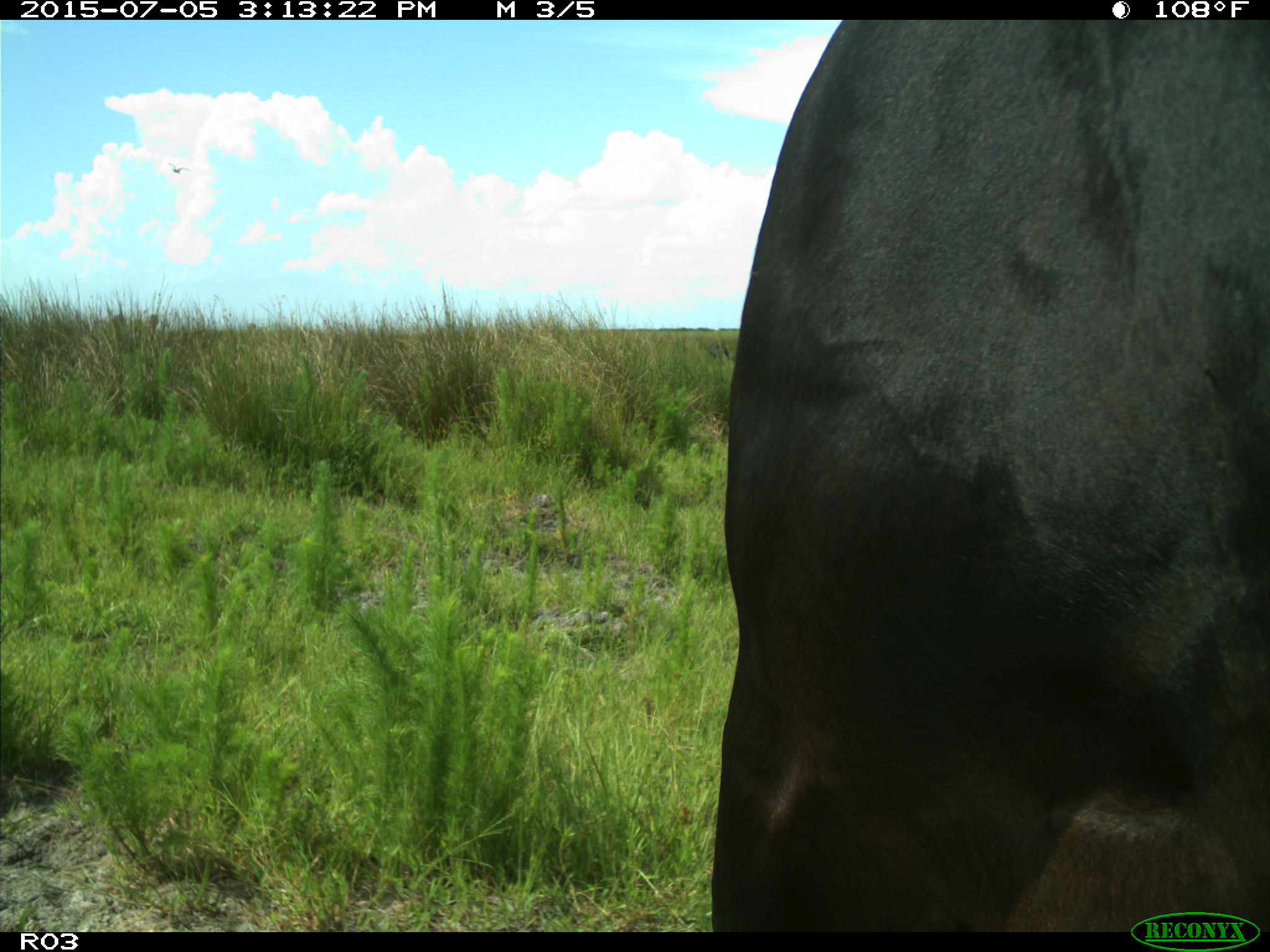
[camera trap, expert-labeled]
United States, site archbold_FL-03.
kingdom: Animalia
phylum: Chordata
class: Mammalia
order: Artiodactyla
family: Bovidae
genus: Bos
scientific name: Bos taurus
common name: domestic cow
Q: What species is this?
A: Bos taurus (domestic cow).